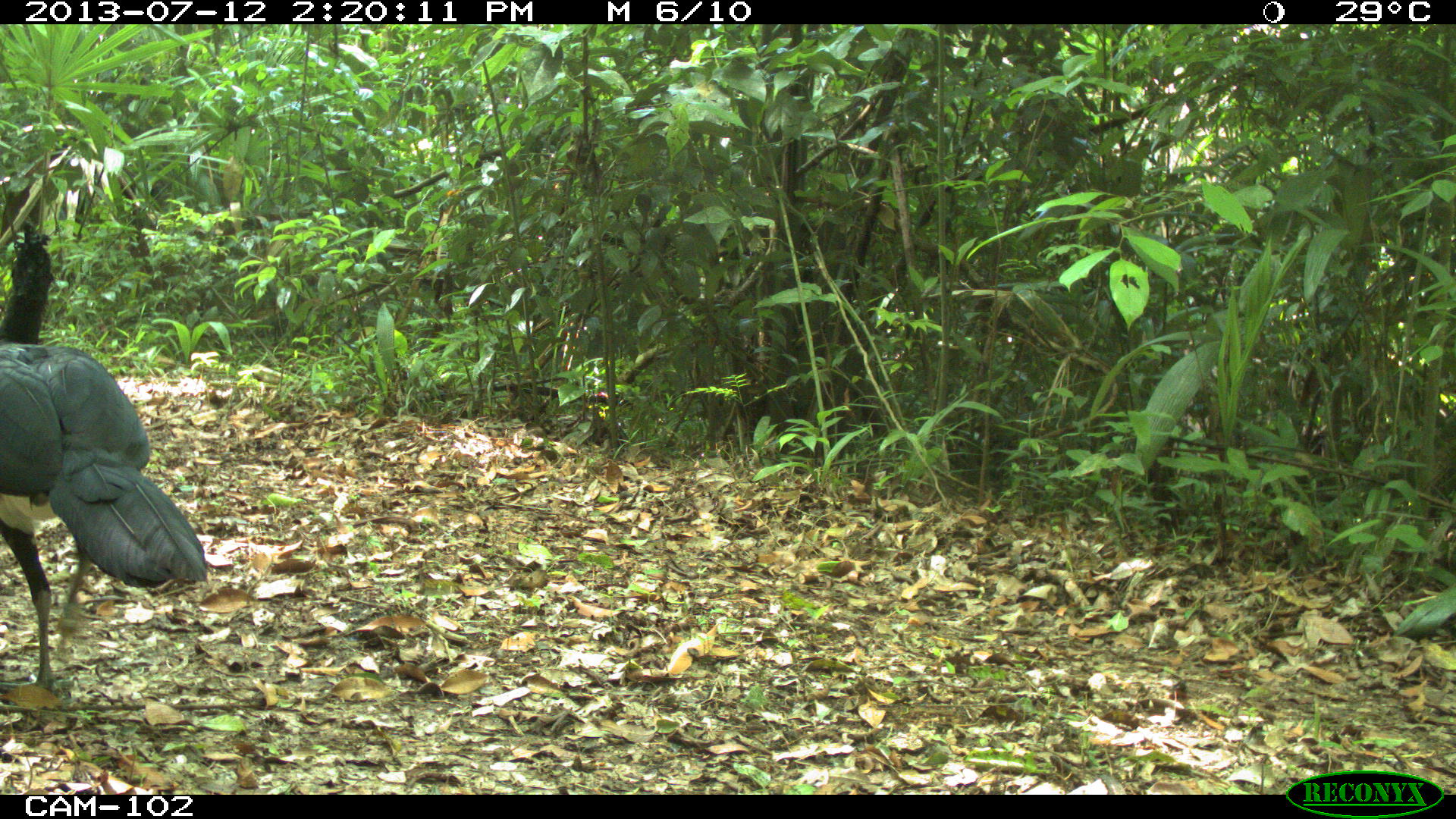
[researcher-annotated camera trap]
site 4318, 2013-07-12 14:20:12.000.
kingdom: Animalia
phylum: Chordata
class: Aves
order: Galliformes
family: Cracidae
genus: Crax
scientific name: Crax rubra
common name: great curassow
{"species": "Crax rubra (great curassow)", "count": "1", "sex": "male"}